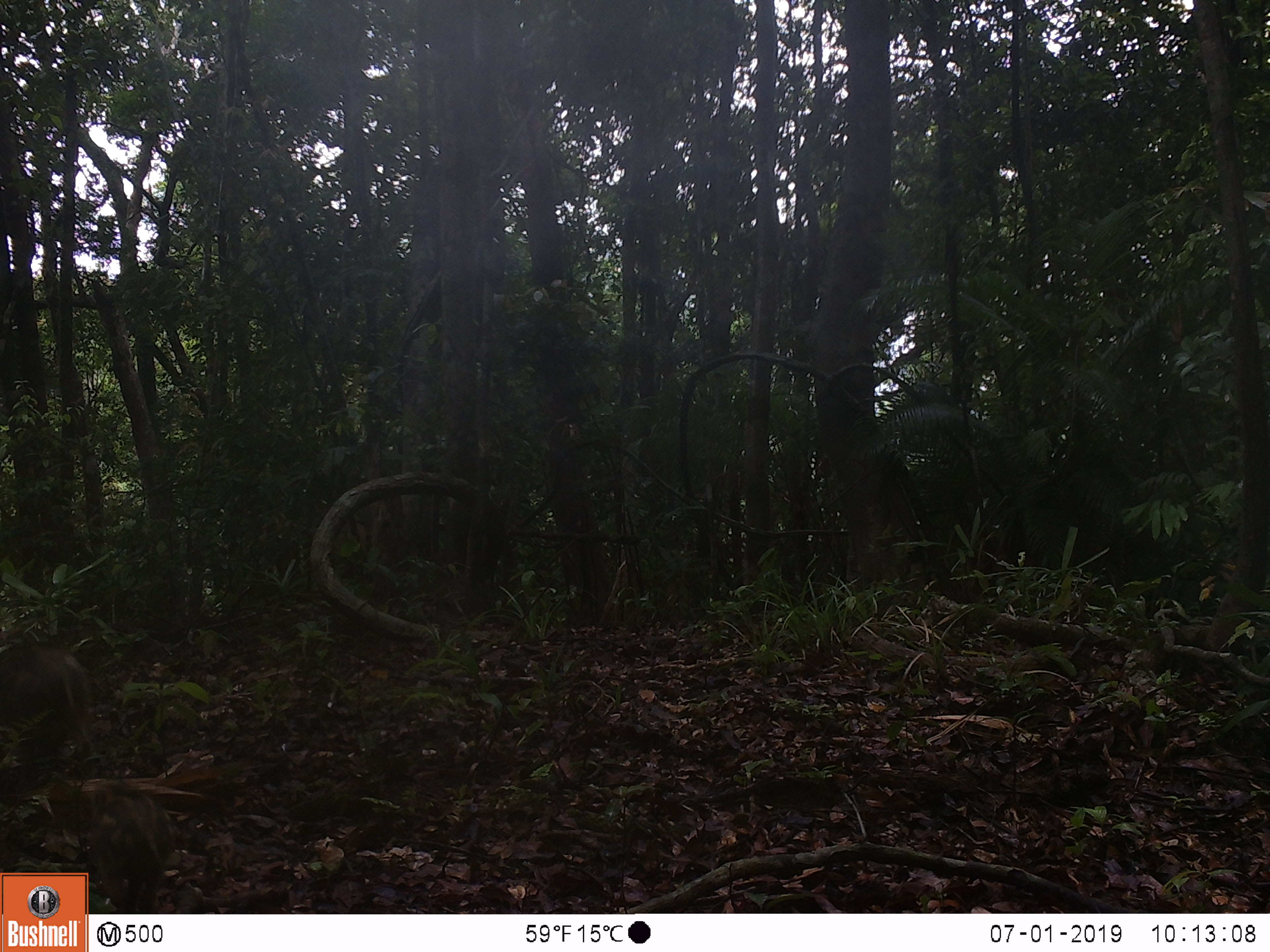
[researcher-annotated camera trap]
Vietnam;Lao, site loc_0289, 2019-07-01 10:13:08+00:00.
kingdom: Animalia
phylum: Chordata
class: Mammalia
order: Artiodactyla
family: Suidae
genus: Sus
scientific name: Sus scrofa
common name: eurasian wild pig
Eurasian wild pig (Sus scrofa). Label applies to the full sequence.